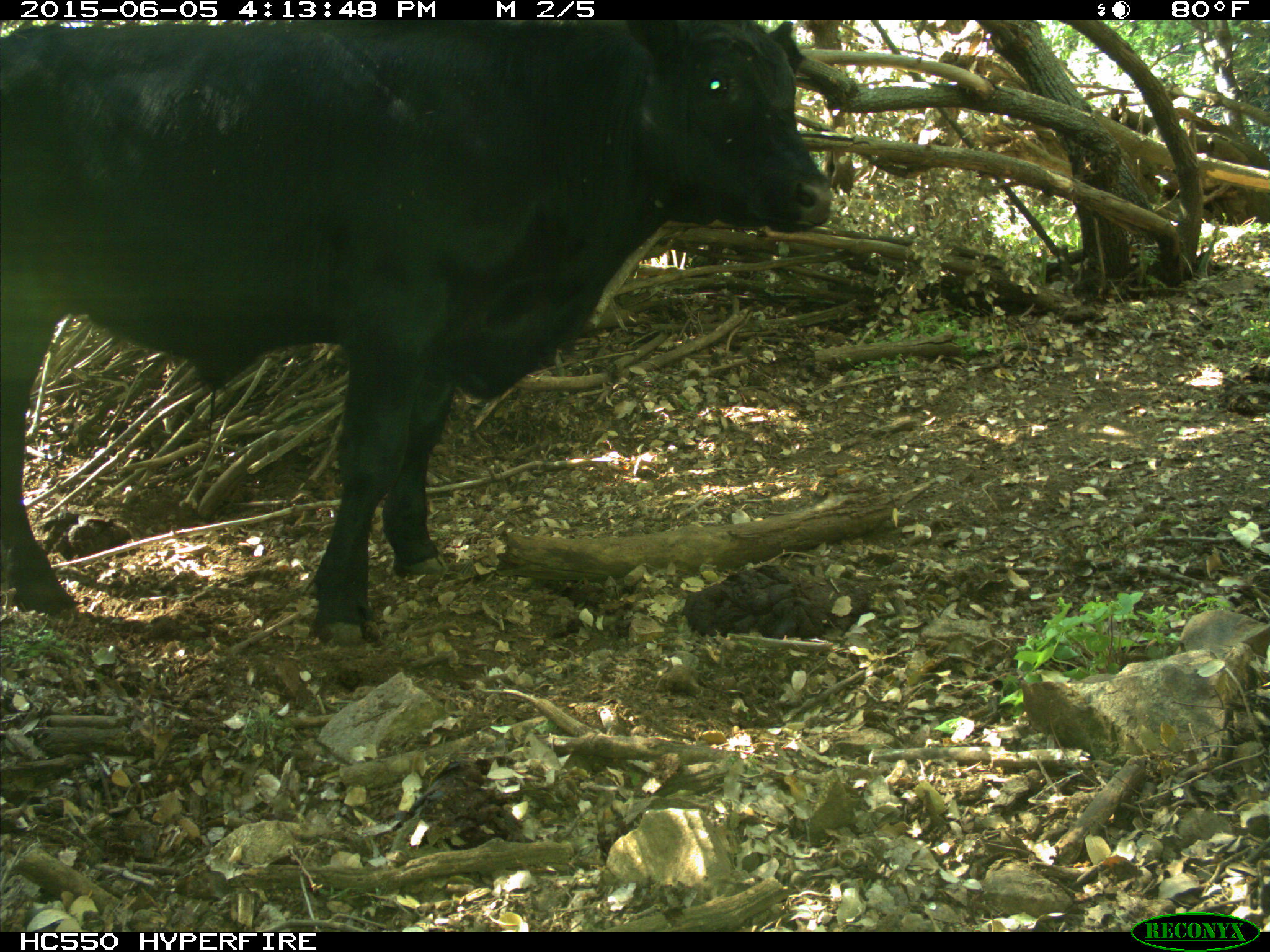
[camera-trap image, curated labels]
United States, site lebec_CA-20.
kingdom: Animalia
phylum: Chordata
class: Mammalia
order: Artiodactyla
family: Bovidae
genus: Bos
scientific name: Bos taurus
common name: domestic cow